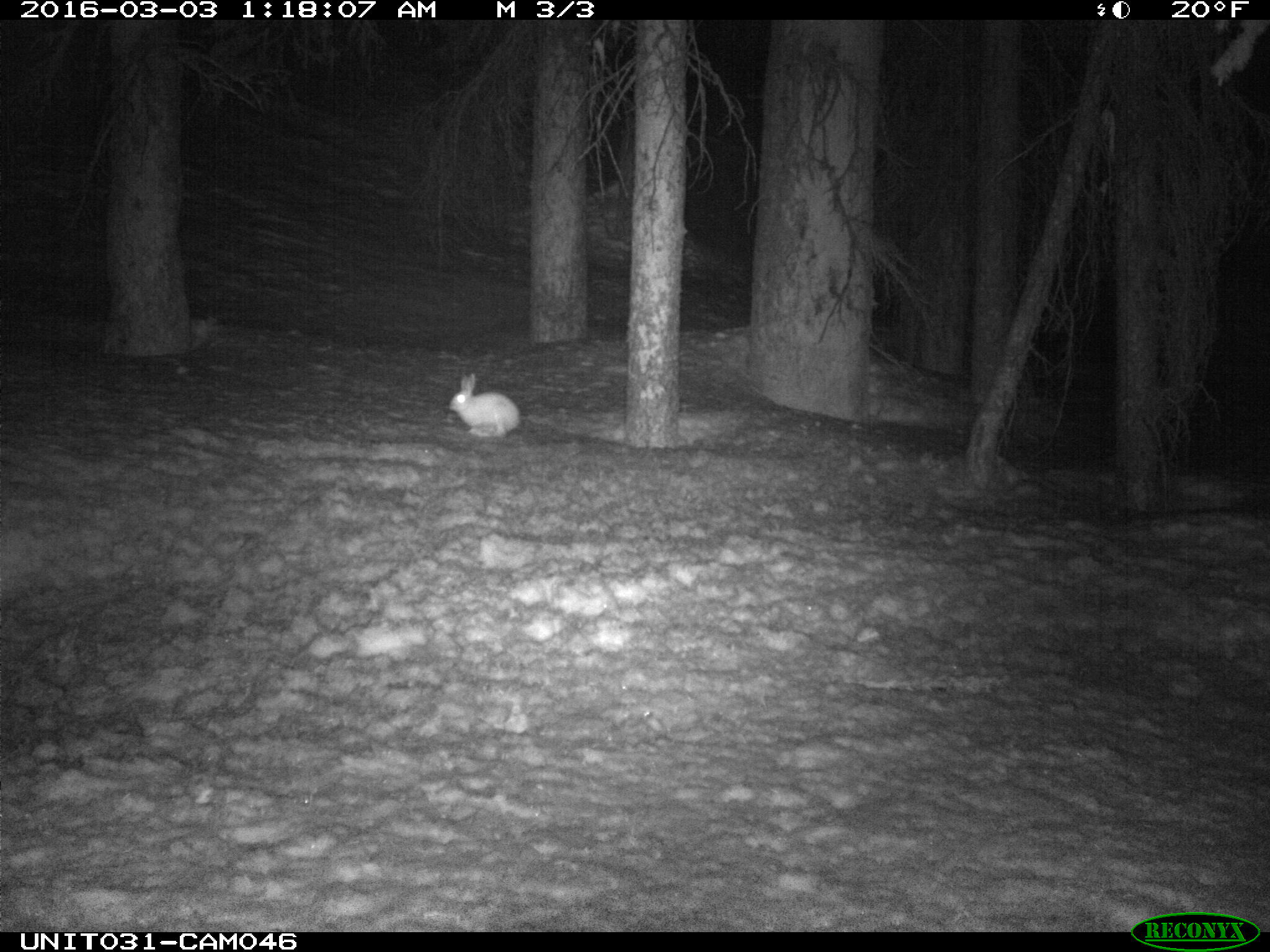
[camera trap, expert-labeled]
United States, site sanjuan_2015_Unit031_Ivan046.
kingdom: Animalia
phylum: Chordata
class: Mammalia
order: Lagomorpha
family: Leporidae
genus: Lepus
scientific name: Lepus americanus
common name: snowshoe hare